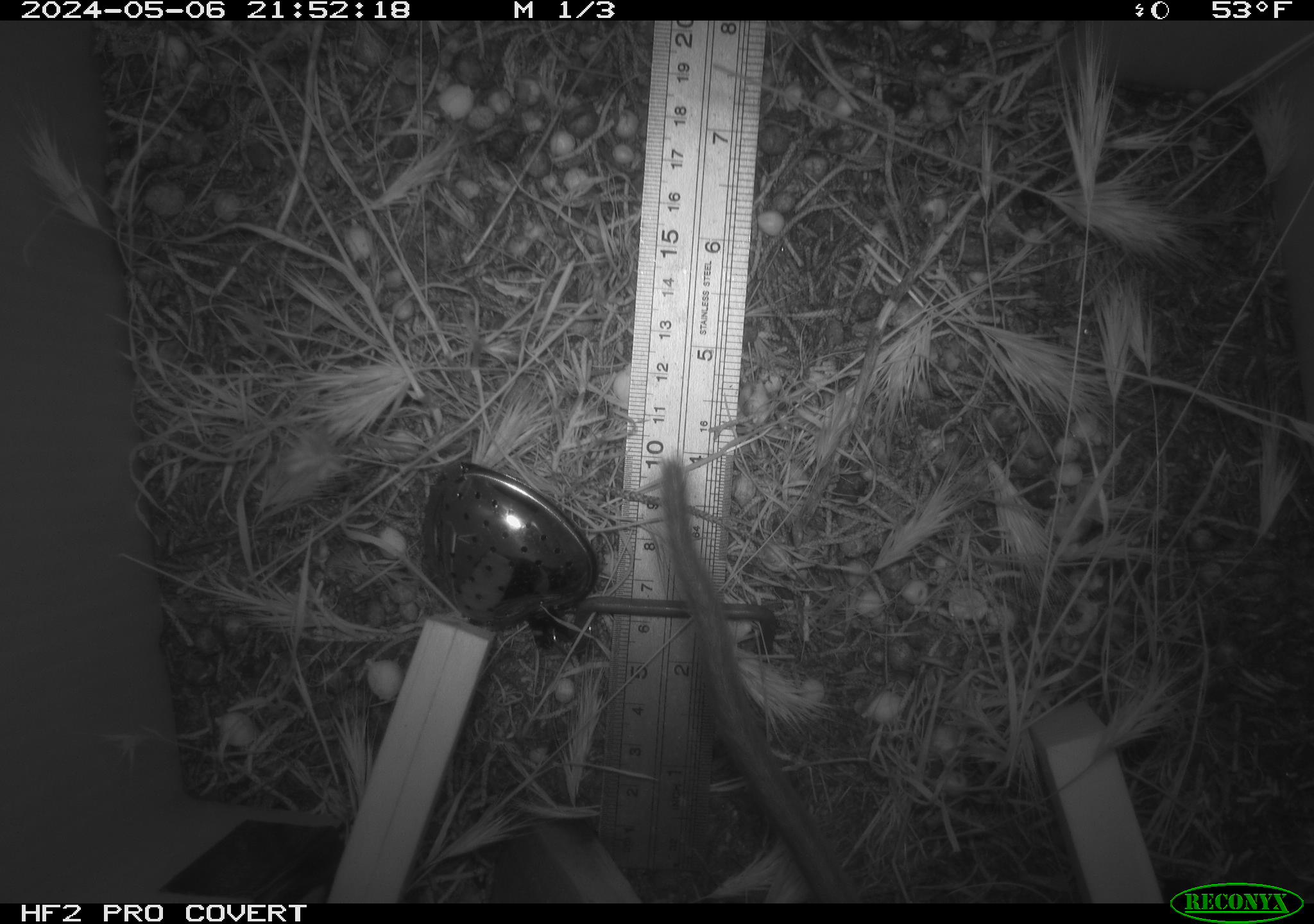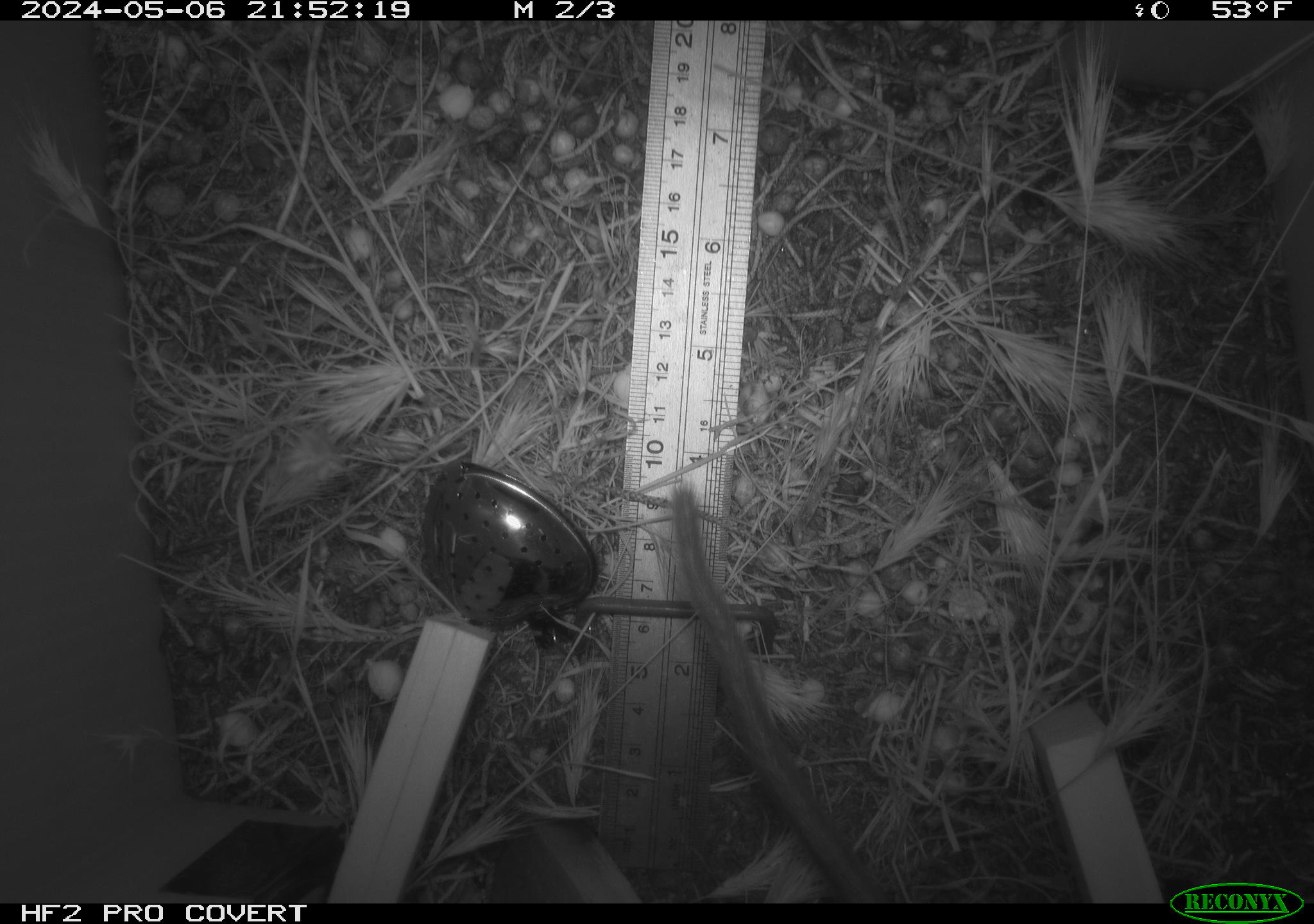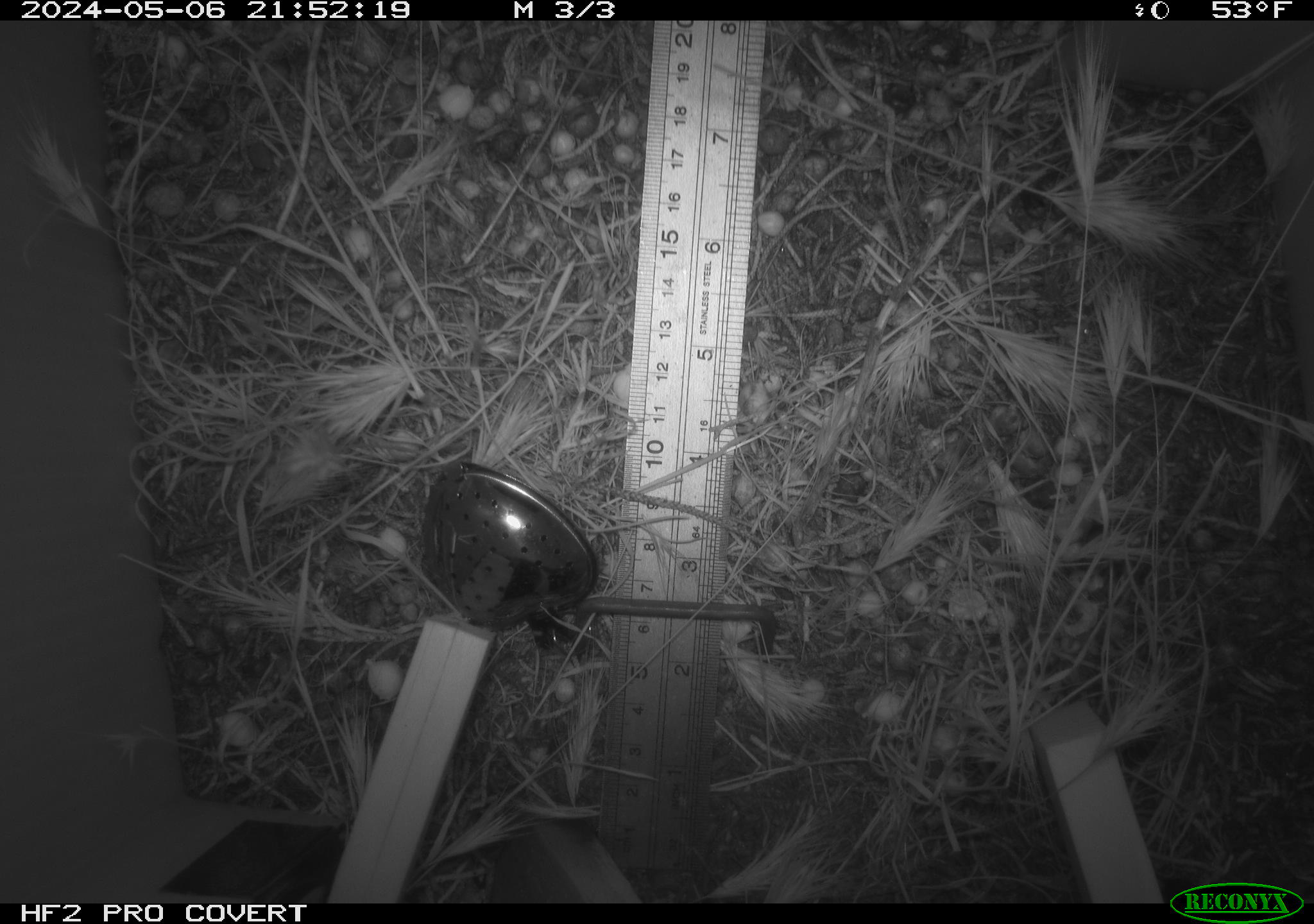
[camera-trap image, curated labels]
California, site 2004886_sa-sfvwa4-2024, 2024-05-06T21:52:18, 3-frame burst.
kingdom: Animalia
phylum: Chordata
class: Mammalia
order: Rodentia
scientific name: Rodentia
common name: mouse species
Mouse species (Rodentia).